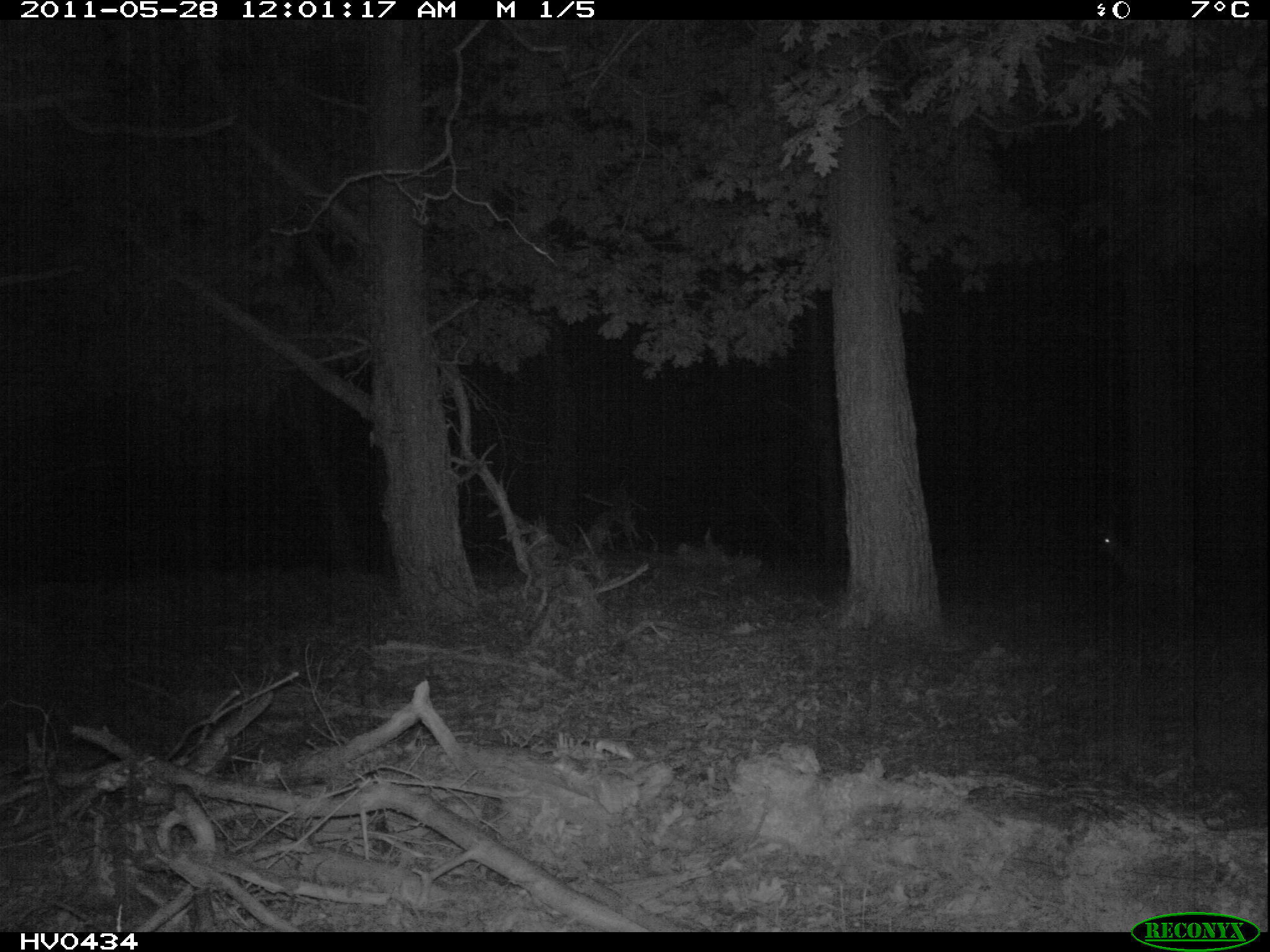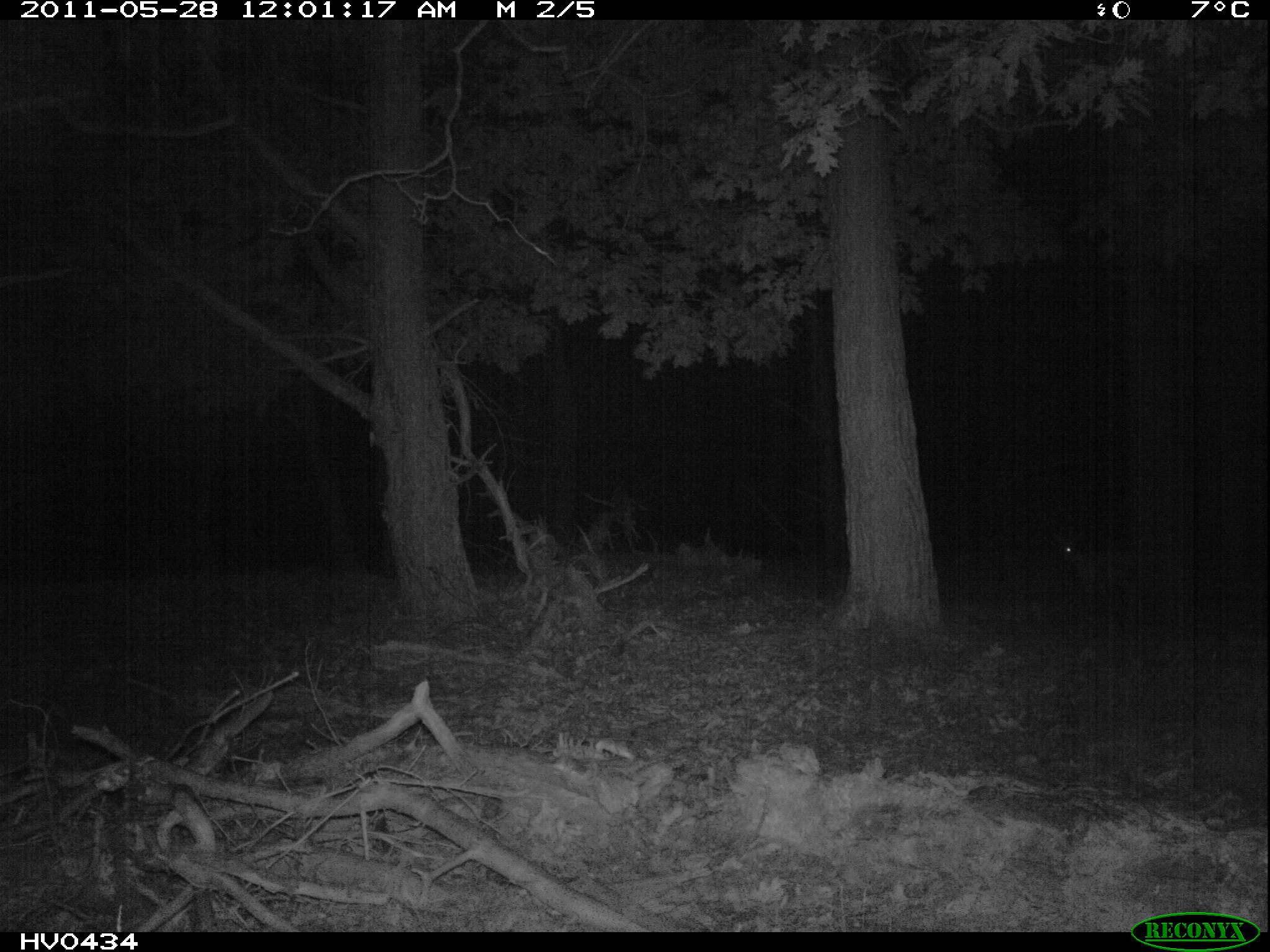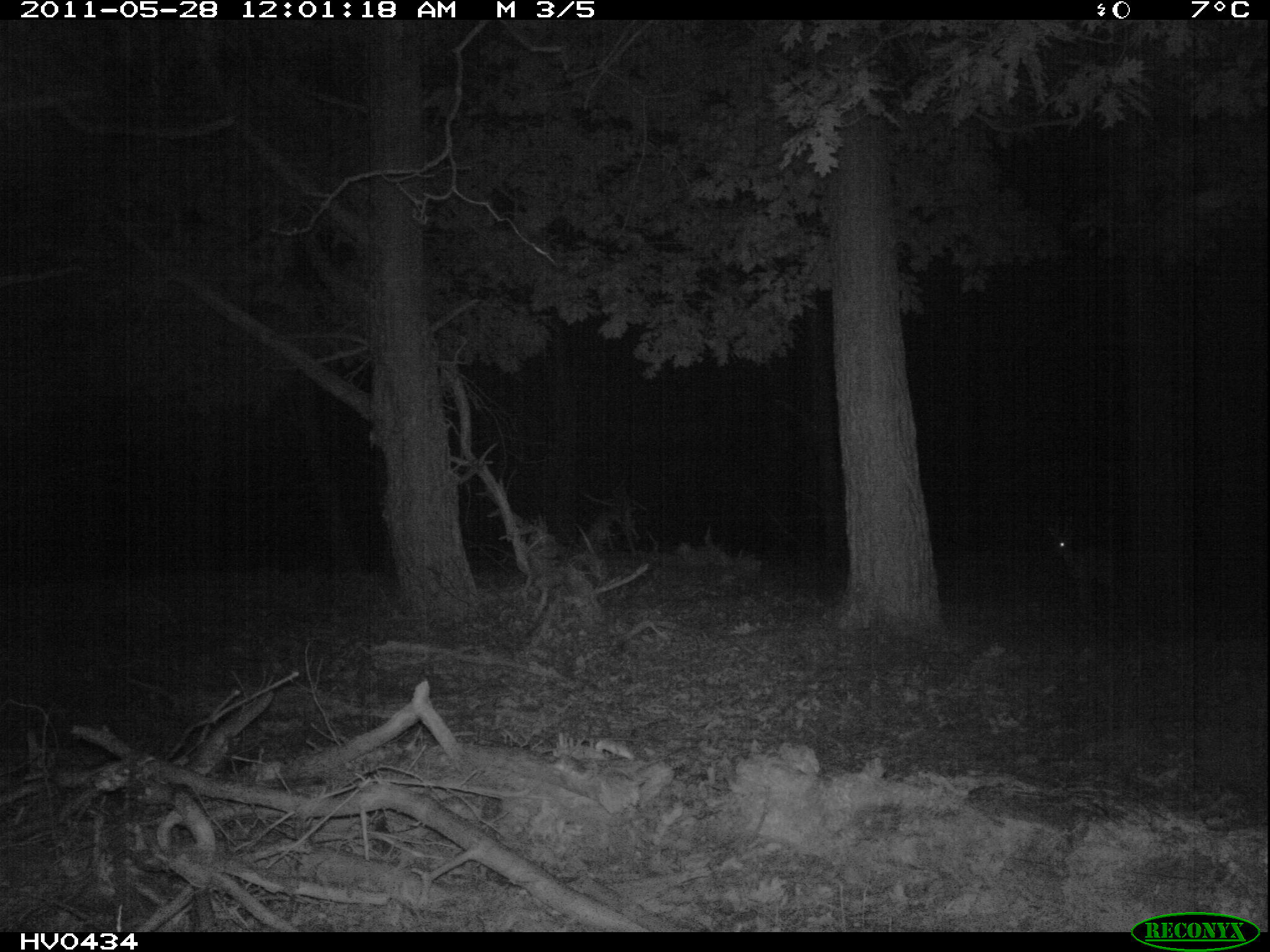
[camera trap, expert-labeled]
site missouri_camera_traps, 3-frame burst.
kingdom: Animalia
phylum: Chordata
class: Mammalia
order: Artiodactyla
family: Cervidae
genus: Capreolus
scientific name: Capreolus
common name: roe deer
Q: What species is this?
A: Roe deer (Capreolus).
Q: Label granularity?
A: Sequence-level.